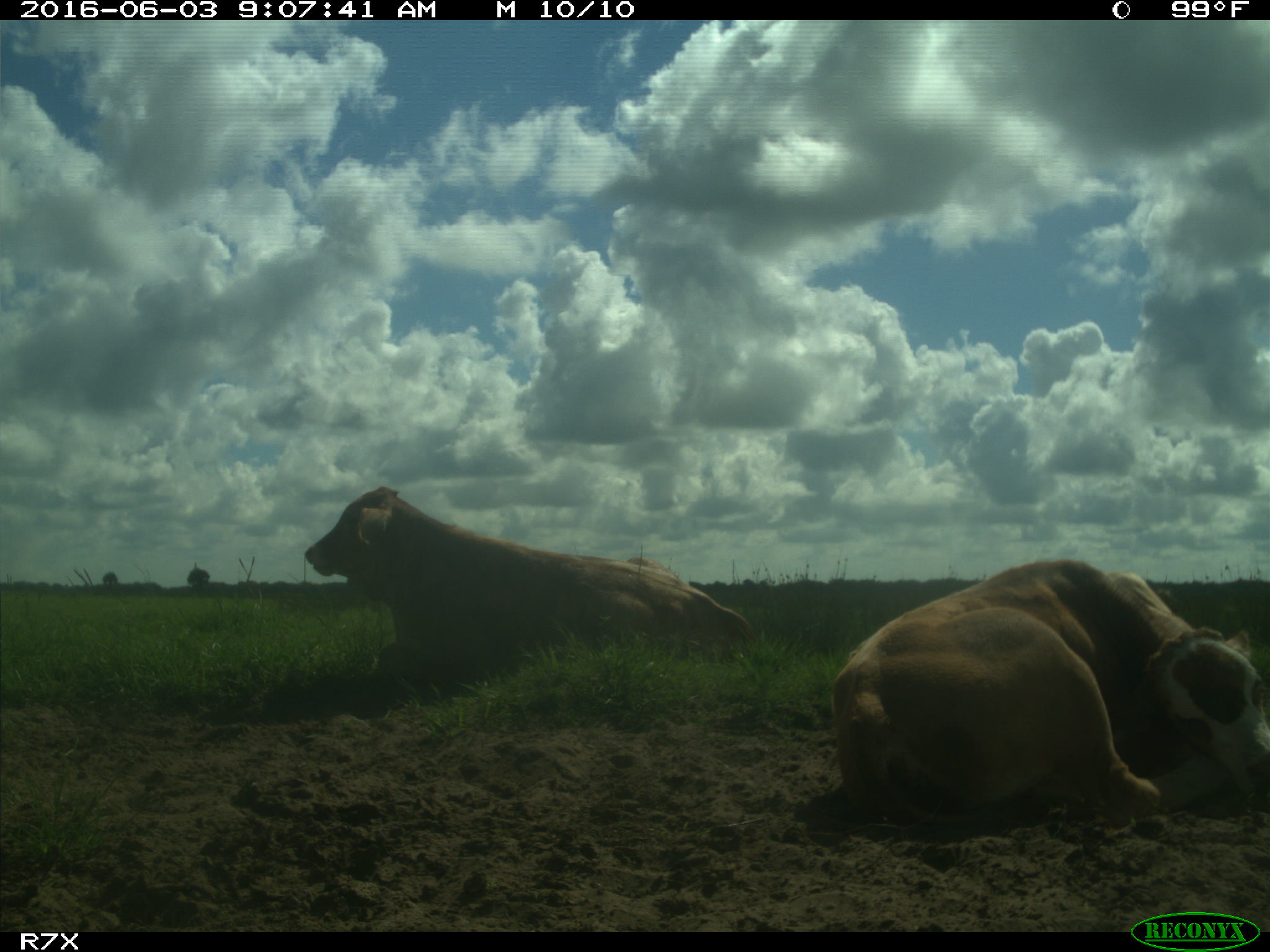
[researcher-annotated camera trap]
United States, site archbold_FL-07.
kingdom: Animalia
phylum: Chordata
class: Mammalia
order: Artiodactyla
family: Bovidae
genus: Bos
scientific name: Bos taurus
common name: domestic cow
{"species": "Bos taurus (domestic cow)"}